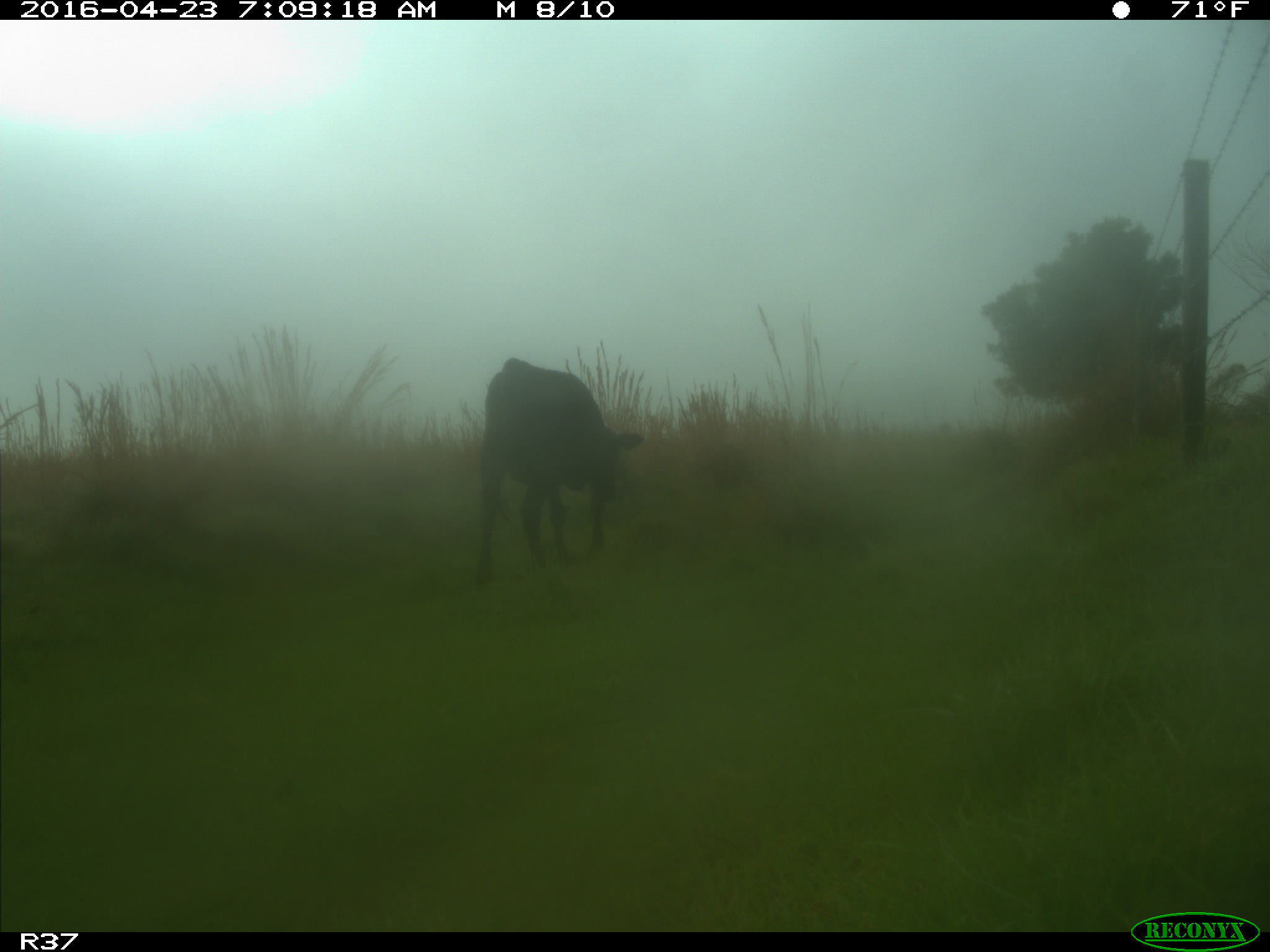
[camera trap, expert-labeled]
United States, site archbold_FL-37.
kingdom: Animalia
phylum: Chordata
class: Mammalia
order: Artiodactyla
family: Bovidae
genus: Bos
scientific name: Bos taurus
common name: domestic cow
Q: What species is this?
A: Bos taurus (domestic cow).